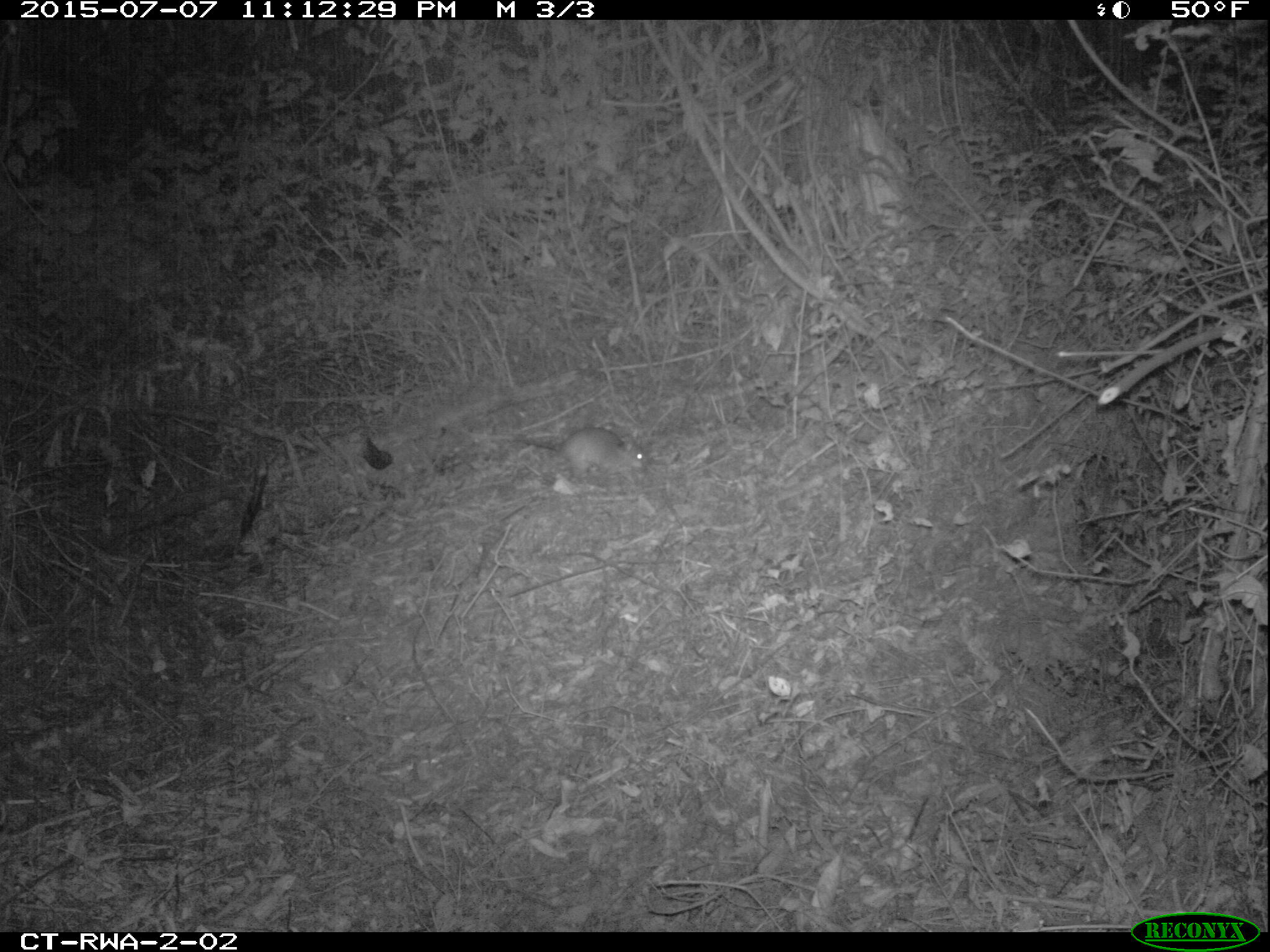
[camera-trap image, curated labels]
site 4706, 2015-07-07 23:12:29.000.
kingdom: Animalia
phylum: Chordata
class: Mammalia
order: Rodentia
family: Nesomyidae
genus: Cricetomys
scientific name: Cricetomys gambianus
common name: african giant pouched rat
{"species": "Cricetomys gambianus (african giant pouched rat)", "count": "1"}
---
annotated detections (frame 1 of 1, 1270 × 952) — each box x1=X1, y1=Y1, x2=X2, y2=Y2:
cricetomys gambianus: x1=515, y1=426, x2=648, y2=479